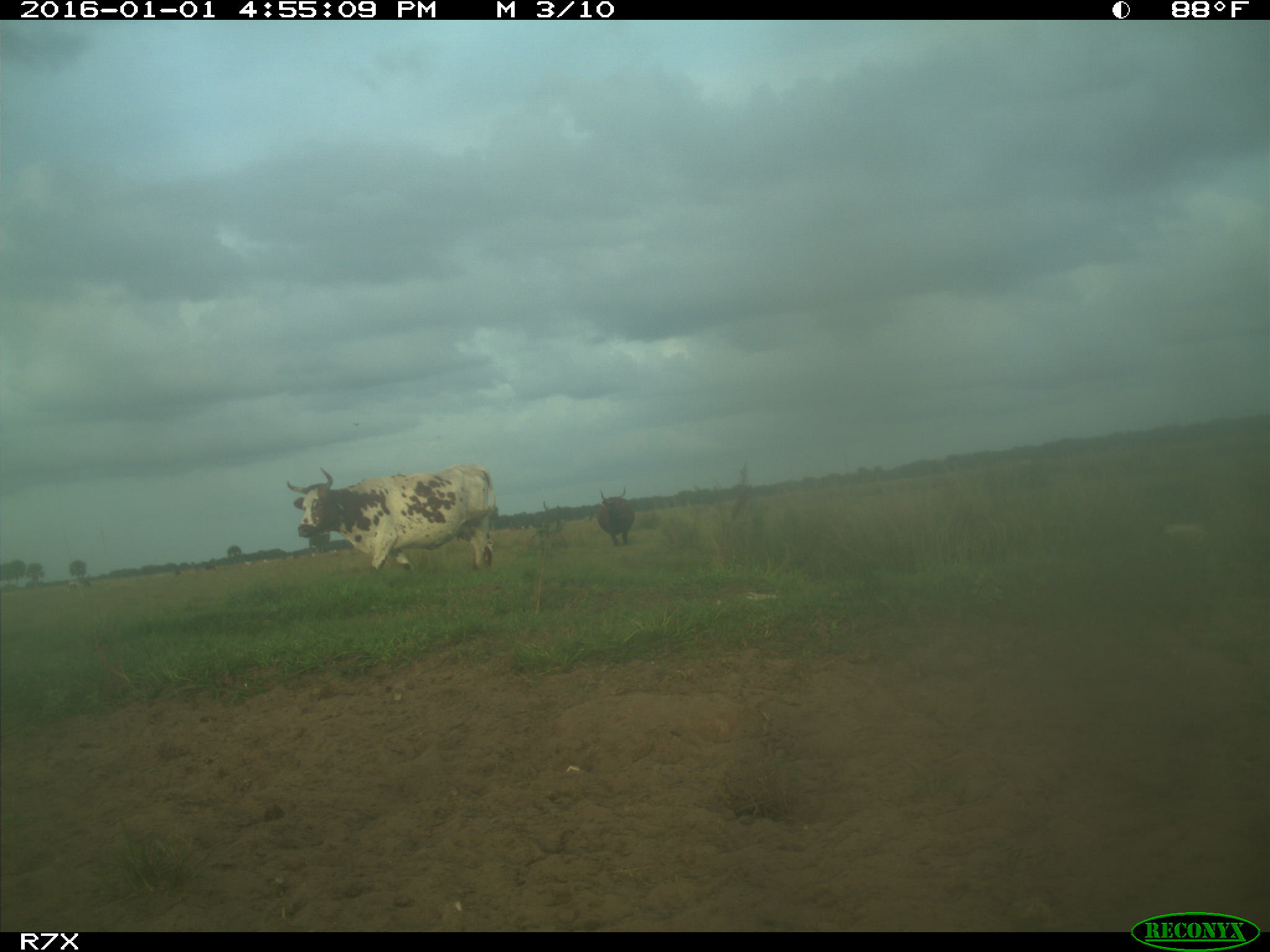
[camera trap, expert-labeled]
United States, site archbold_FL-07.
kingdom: Animalia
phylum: Chordata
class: Mammalia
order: Artiodactyla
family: Bovidae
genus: Bos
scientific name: Bos taurus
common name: domestic cow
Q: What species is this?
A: Bos taurus (domestic cow).